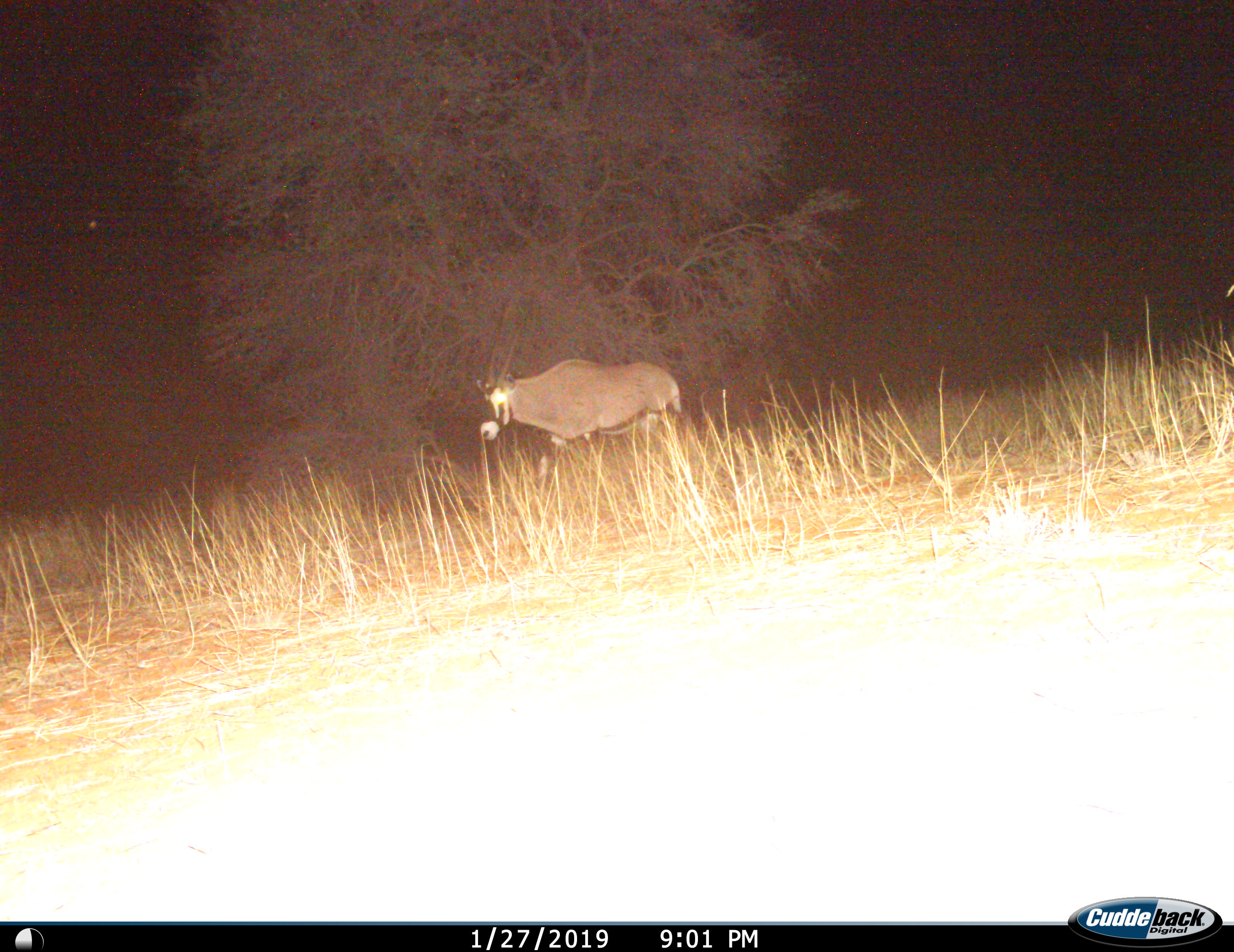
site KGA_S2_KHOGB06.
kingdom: Animalia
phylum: Chordata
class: Mammalia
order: Artiodactyla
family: Bovidae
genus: Oryx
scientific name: Oryx gazella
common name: gemsbok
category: oryx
Oryx (gemsbok) (Oryx gazella), count 1. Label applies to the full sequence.